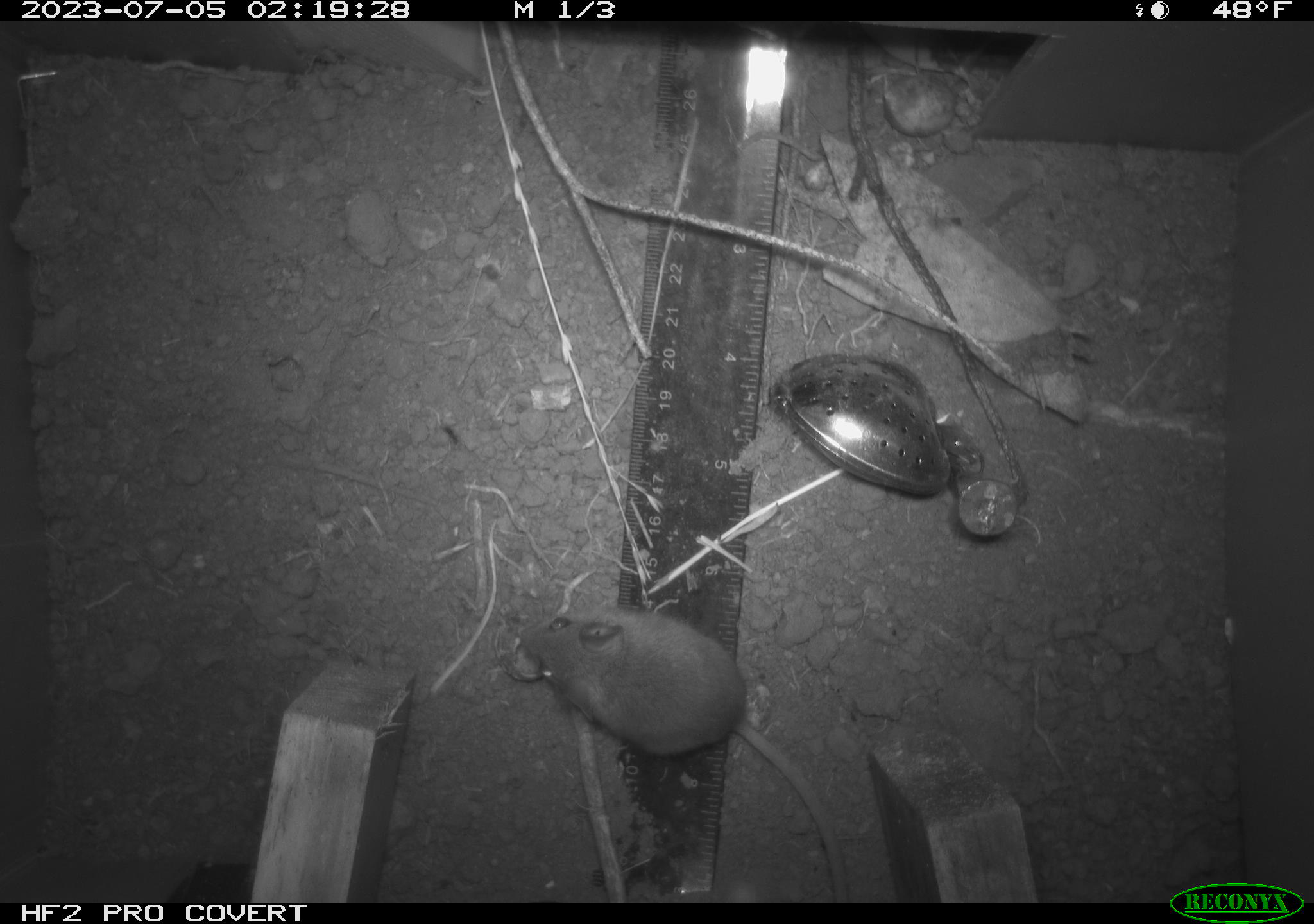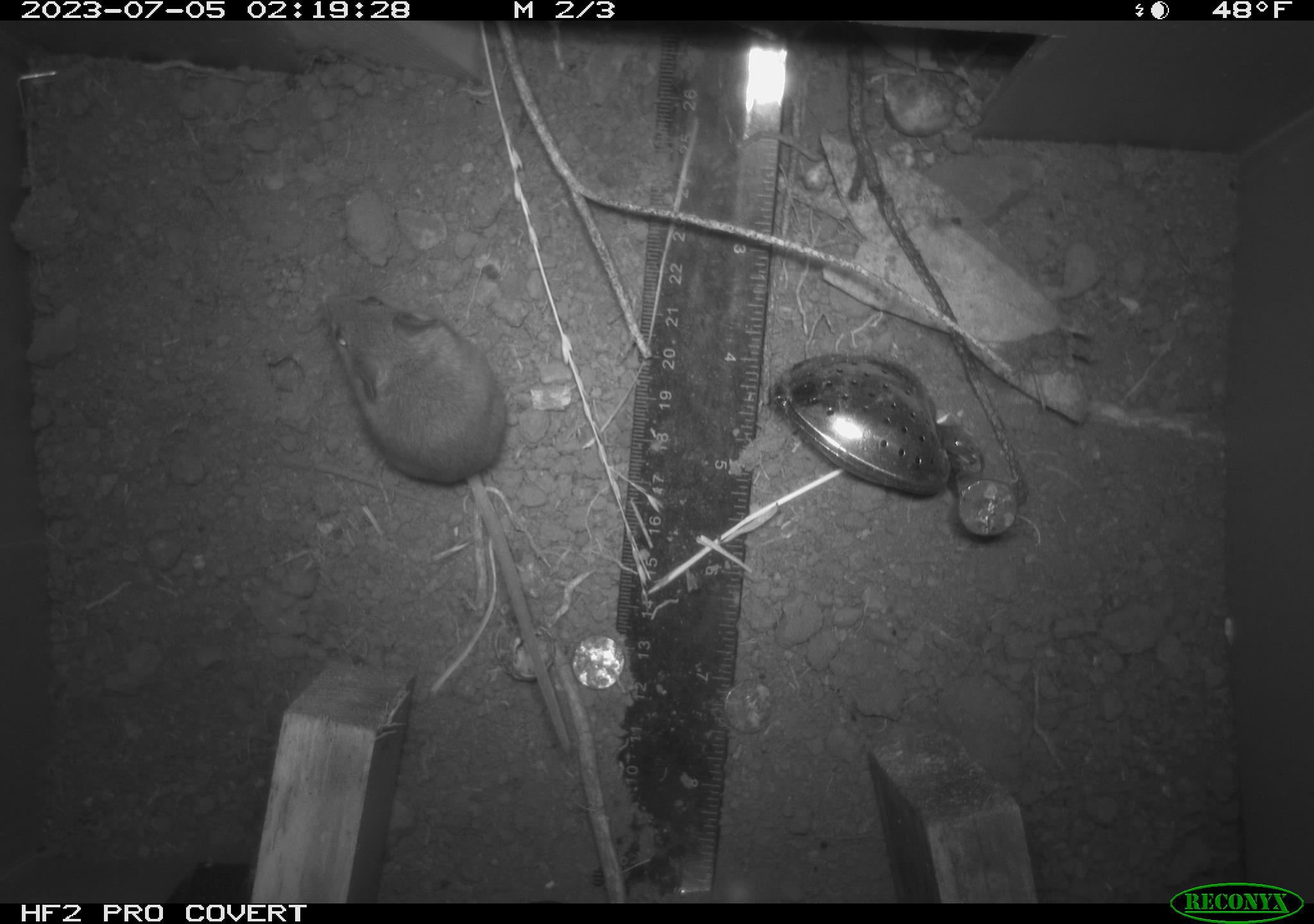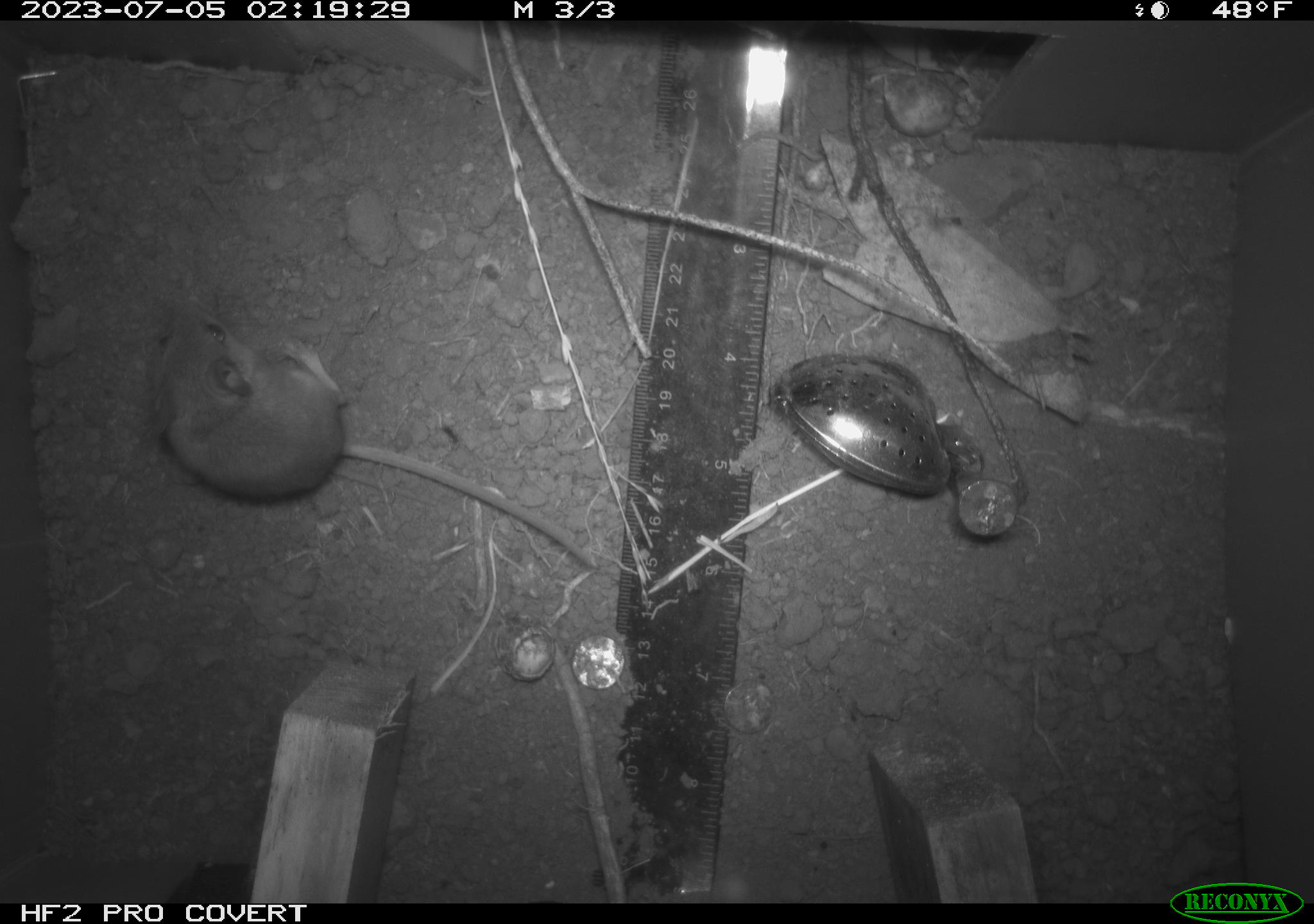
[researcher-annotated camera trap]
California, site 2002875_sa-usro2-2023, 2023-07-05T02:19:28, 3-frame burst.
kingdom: Animalia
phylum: Chordata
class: Mammalia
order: Rodentia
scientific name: Rodentia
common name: mouse species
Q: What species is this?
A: Mouse species (Rodentia).